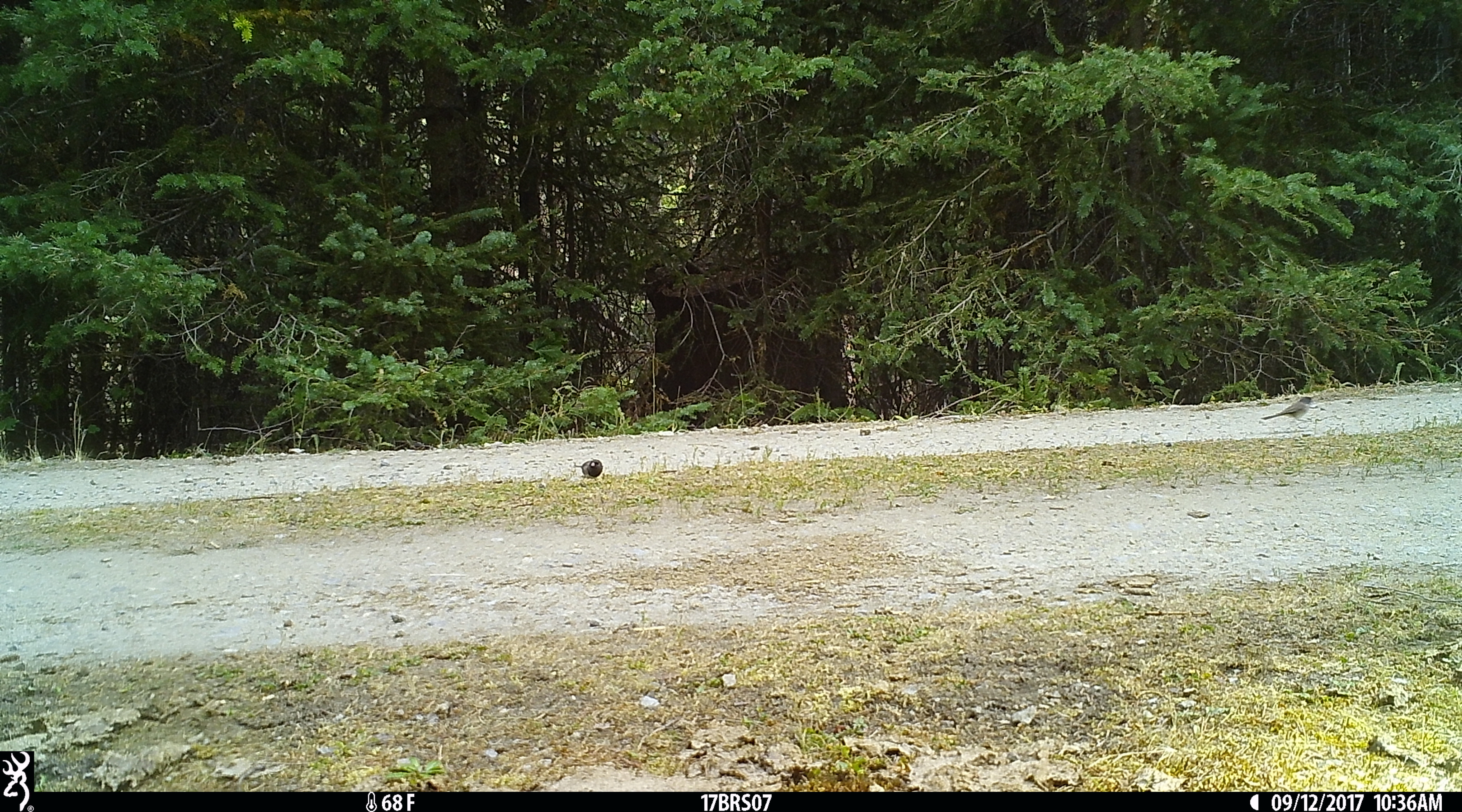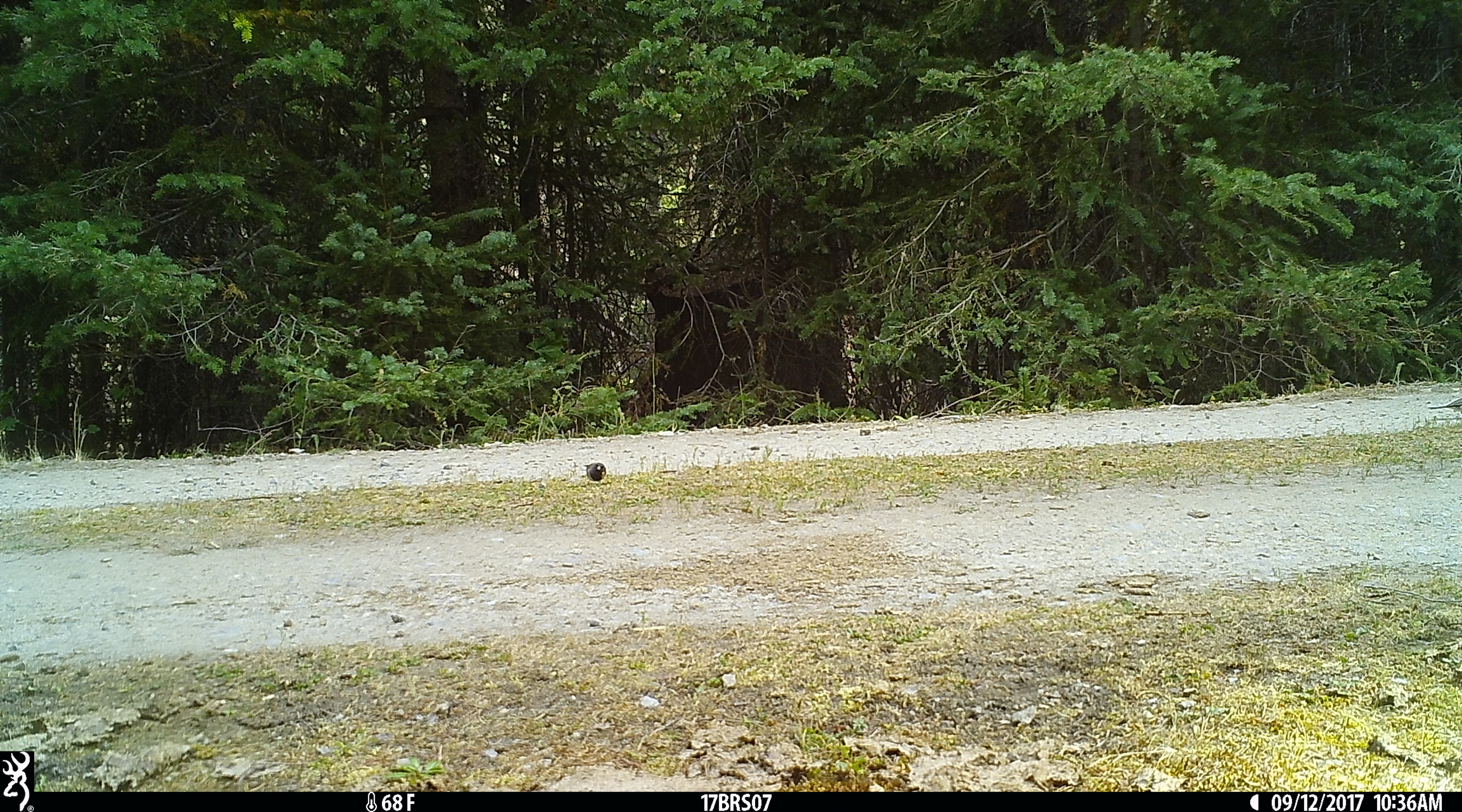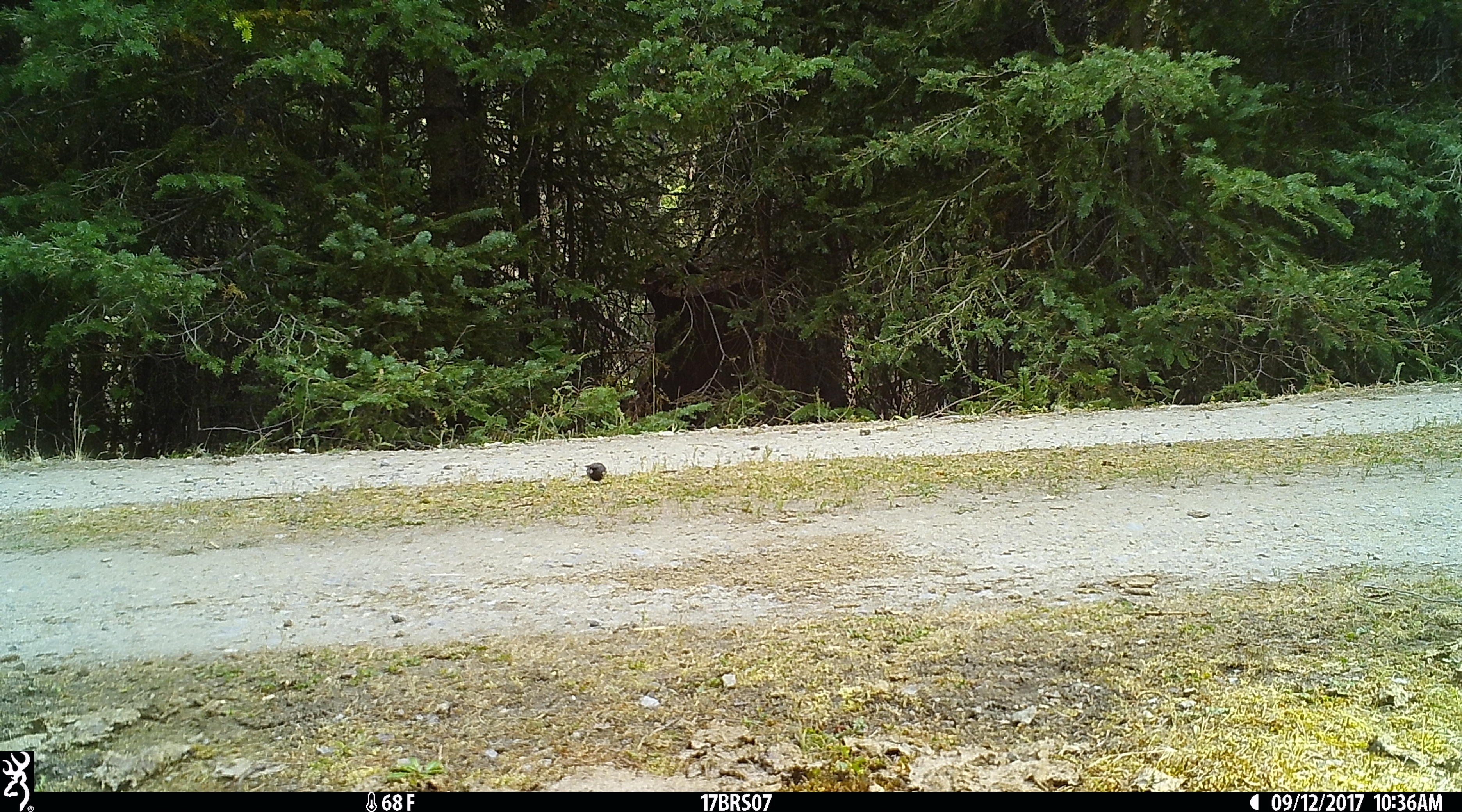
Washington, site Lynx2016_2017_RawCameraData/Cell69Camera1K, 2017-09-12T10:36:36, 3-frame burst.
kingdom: Animalia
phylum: Chordata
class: Aves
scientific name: Aves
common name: birds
Aves (birds). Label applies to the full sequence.